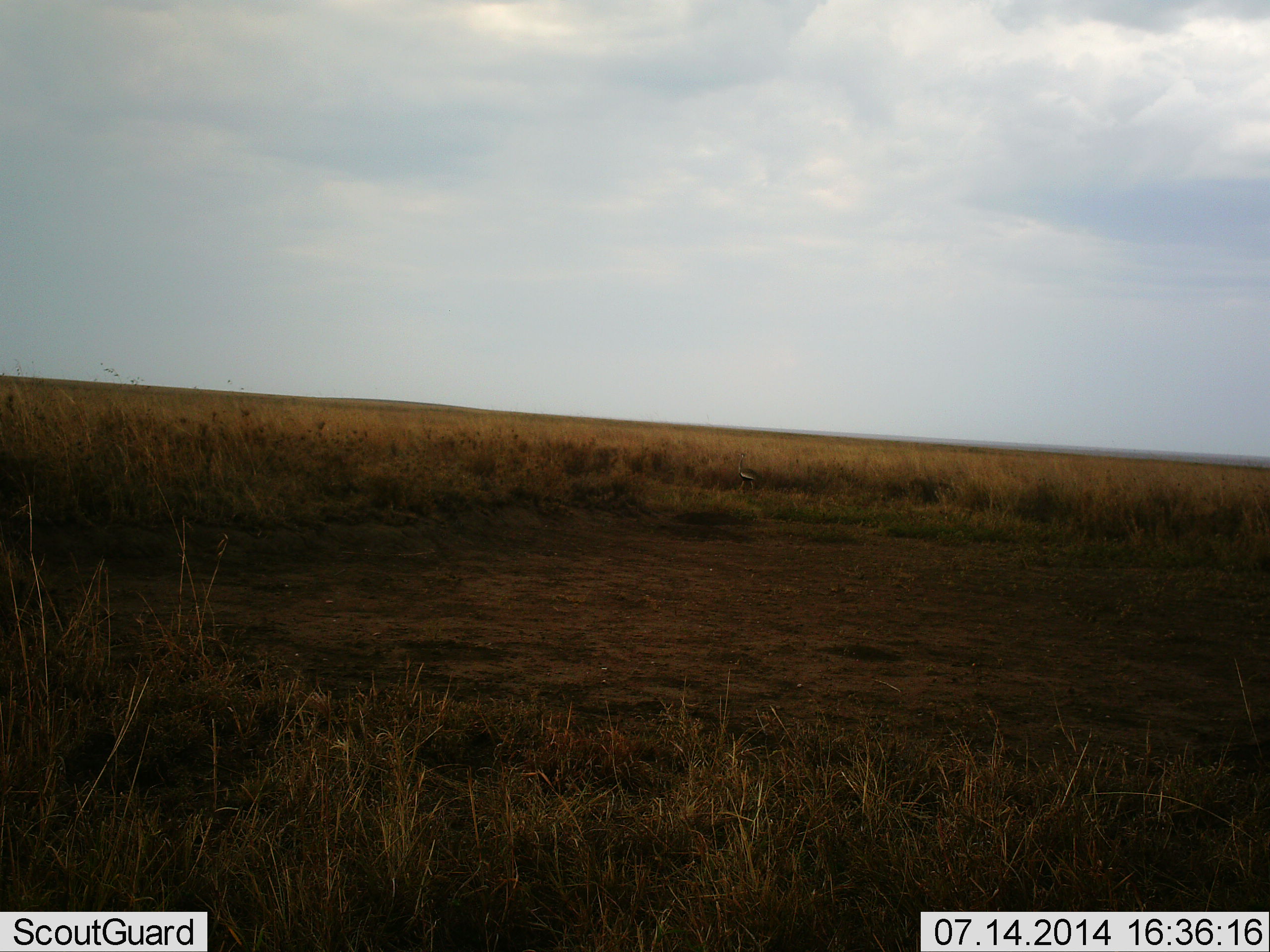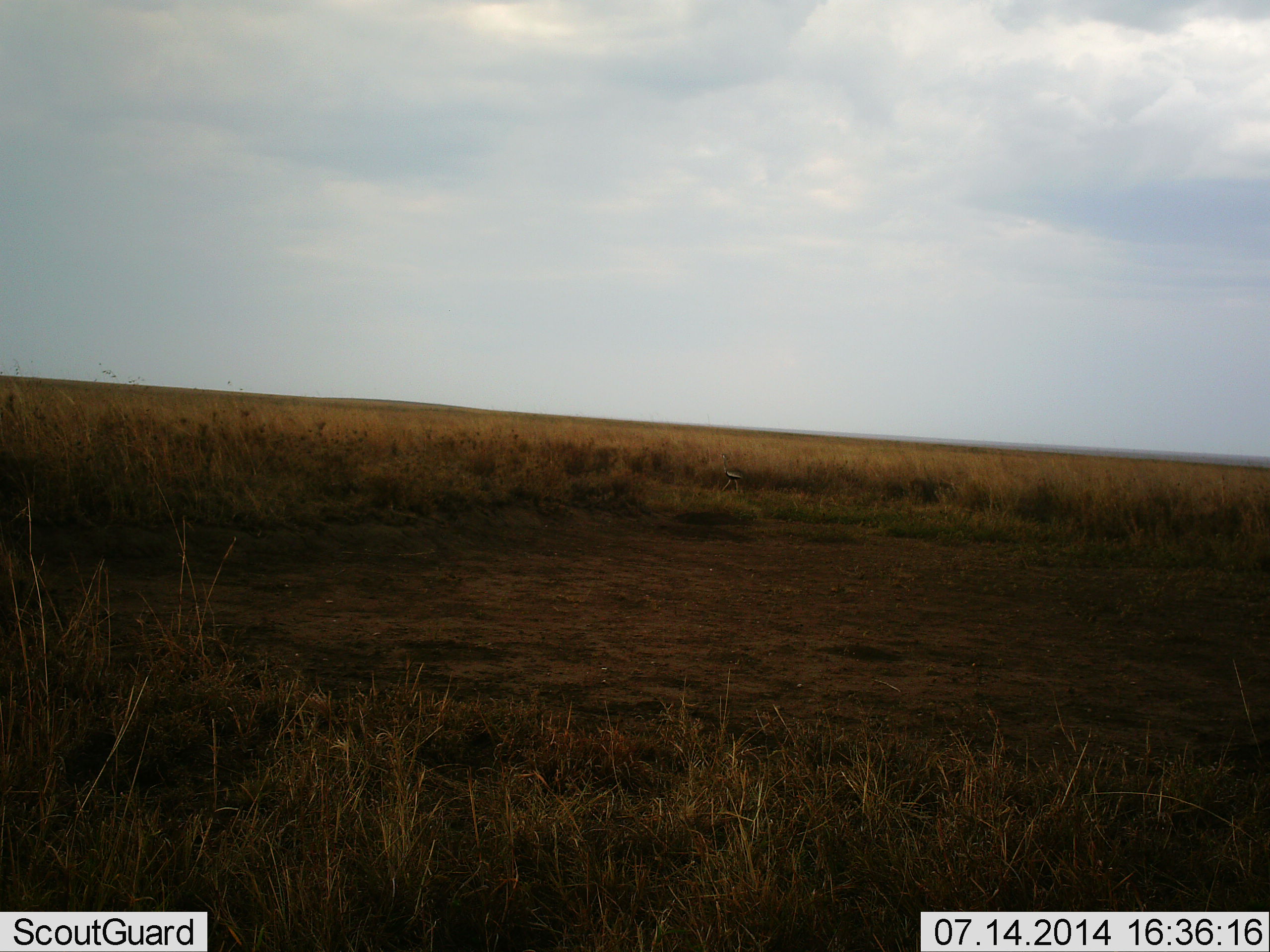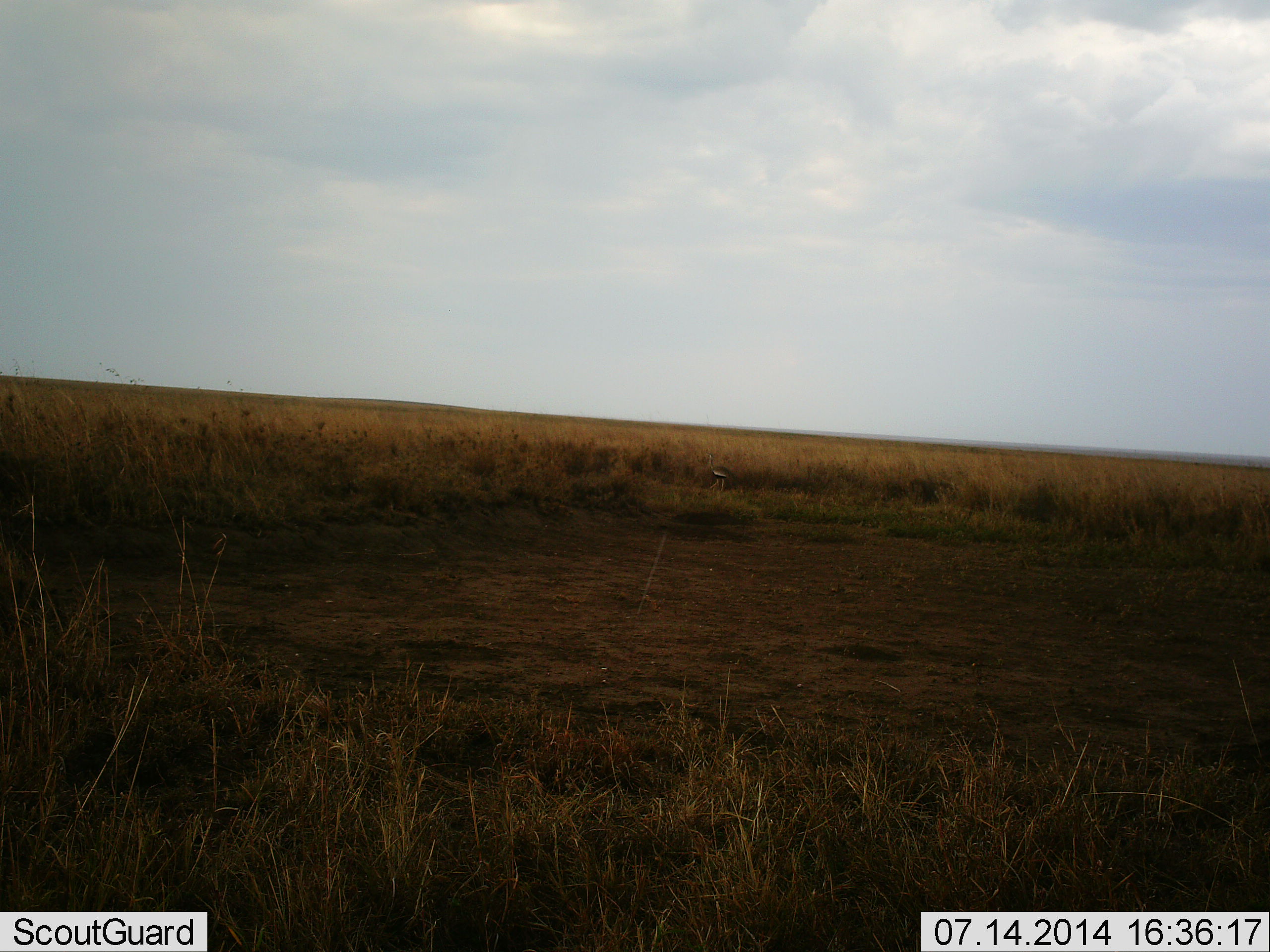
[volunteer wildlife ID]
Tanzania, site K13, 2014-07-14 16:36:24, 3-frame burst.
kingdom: Animalia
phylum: Chordata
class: Aves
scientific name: Aves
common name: bird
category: otherbird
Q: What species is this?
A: Otherbird (bird) (Aves).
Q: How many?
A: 1.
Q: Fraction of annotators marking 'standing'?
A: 0%.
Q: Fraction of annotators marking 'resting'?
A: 0%.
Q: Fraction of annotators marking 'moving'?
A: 100%.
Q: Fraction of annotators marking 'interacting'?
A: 0%.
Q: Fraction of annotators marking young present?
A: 0%.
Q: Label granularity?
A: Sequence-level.